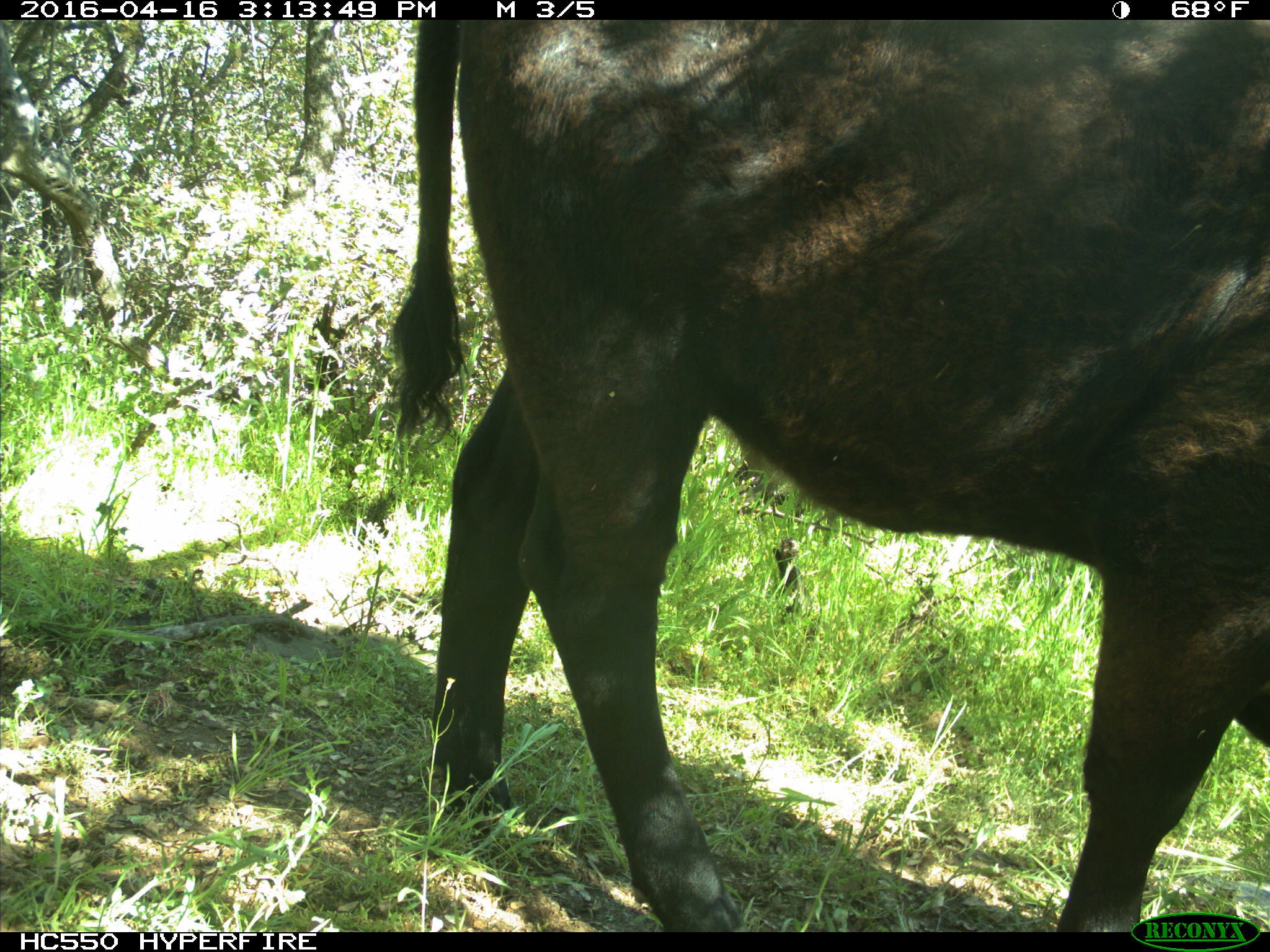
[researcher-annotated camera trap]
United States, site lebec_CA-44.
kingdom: Animalia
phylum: Chordata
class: Mammalia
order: Artiodactyla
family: Bovidae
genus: Bos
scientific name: Bos taurus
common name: domestic cow